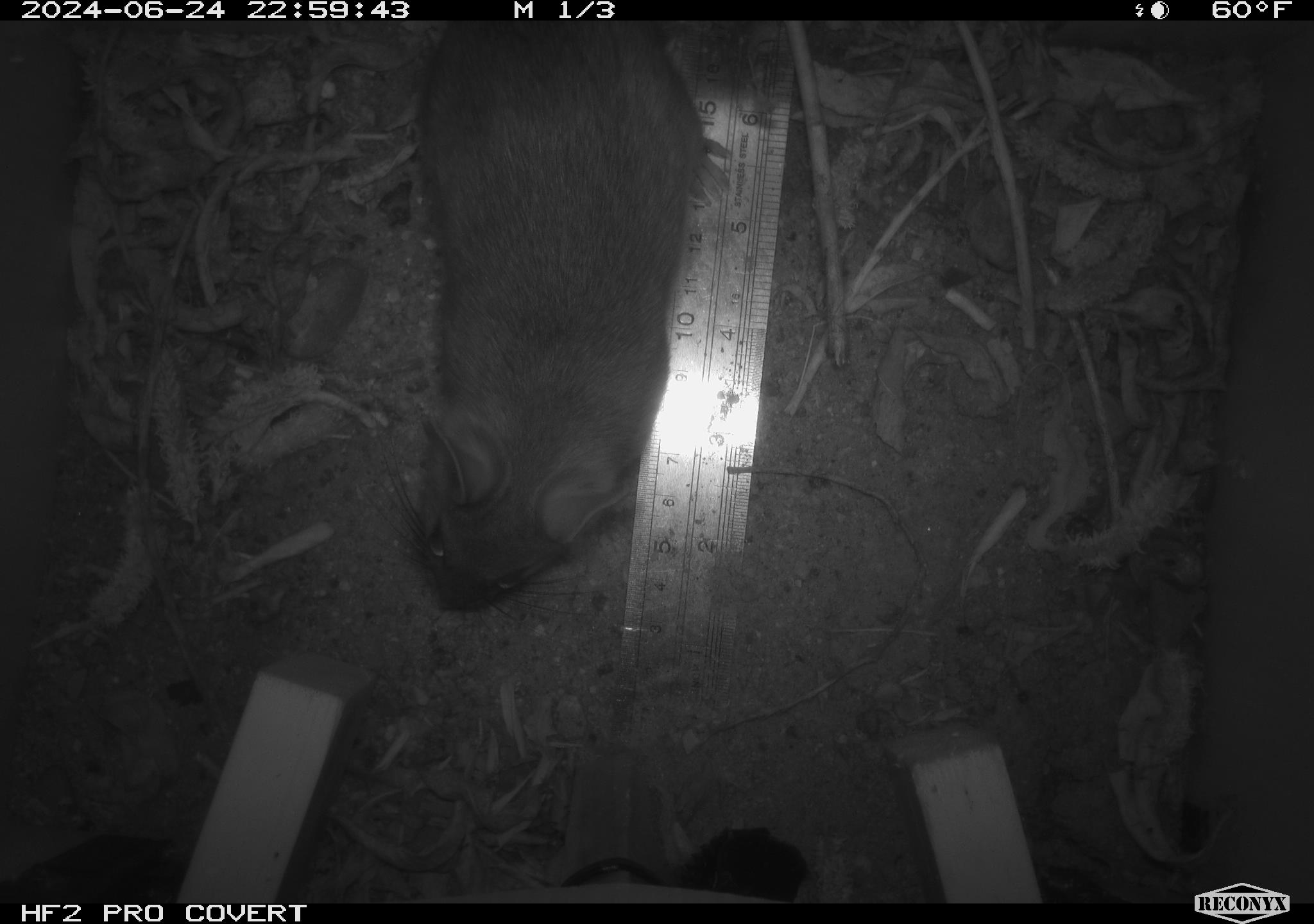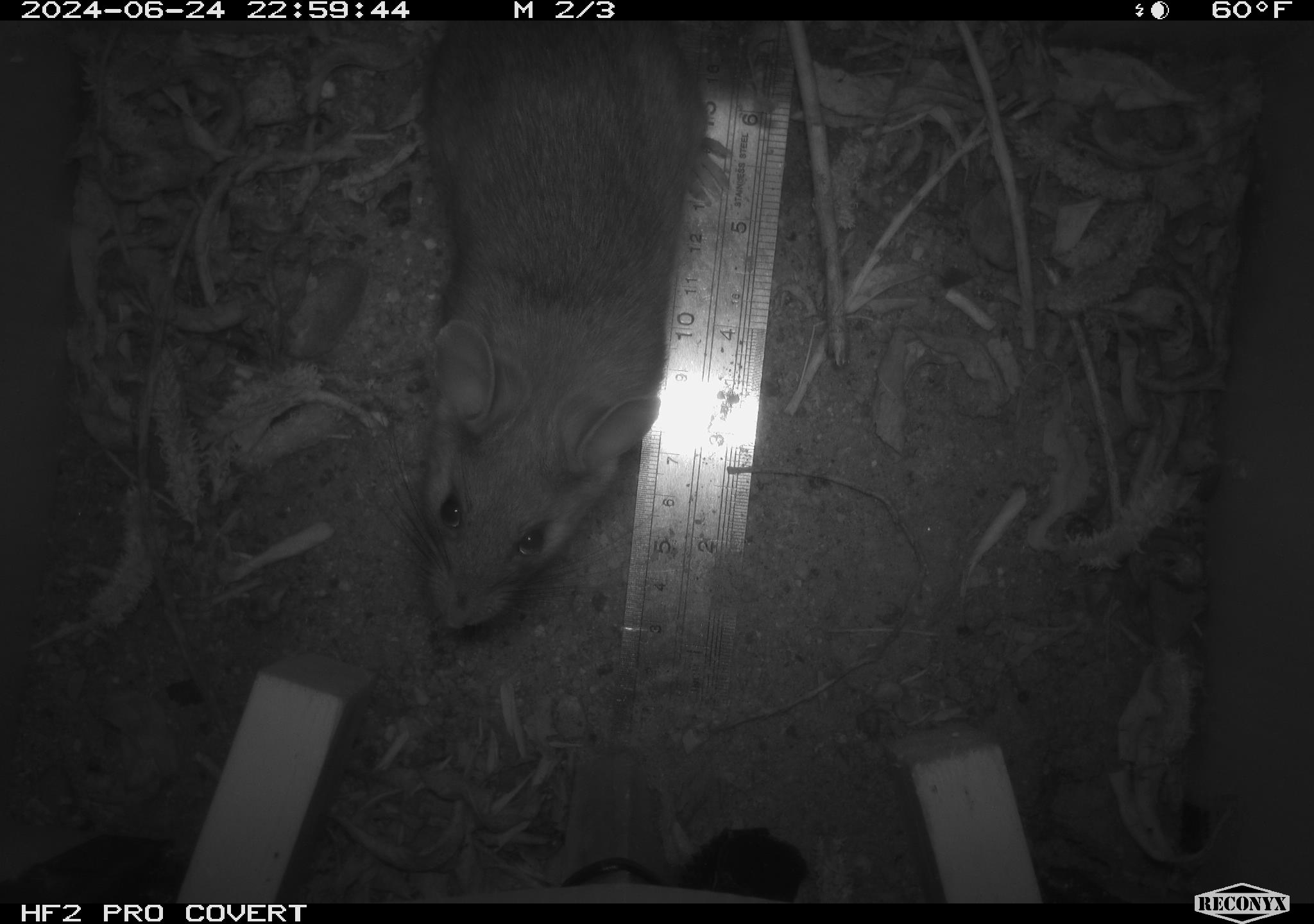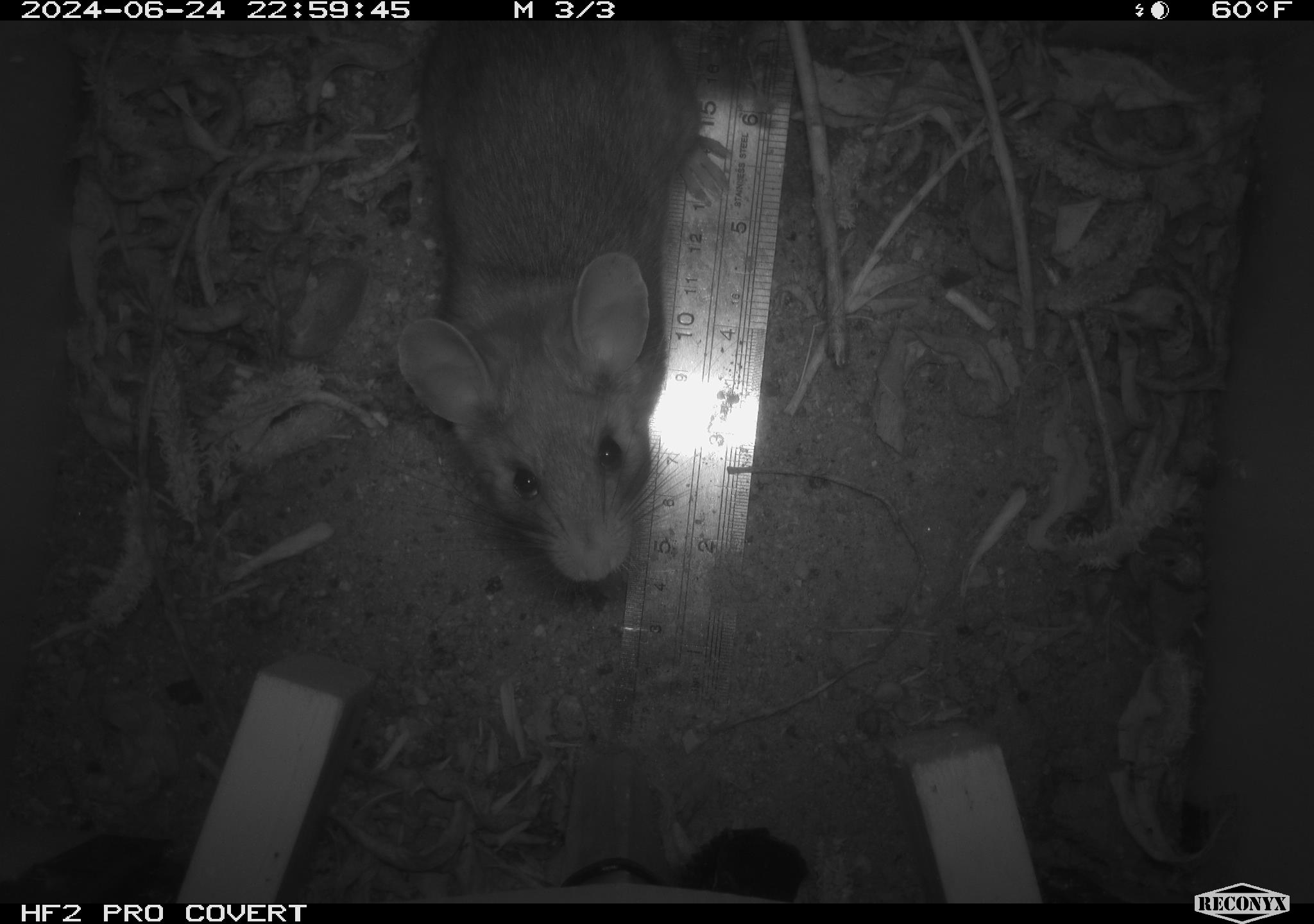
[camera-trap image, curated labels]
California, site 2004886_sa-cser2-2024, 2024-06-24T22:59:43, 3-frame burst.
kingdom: Animalia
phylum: Chordata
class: Mammalia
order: Rodentia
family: Muridae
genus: Rattus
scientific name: Rattus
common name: rat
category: rattus species